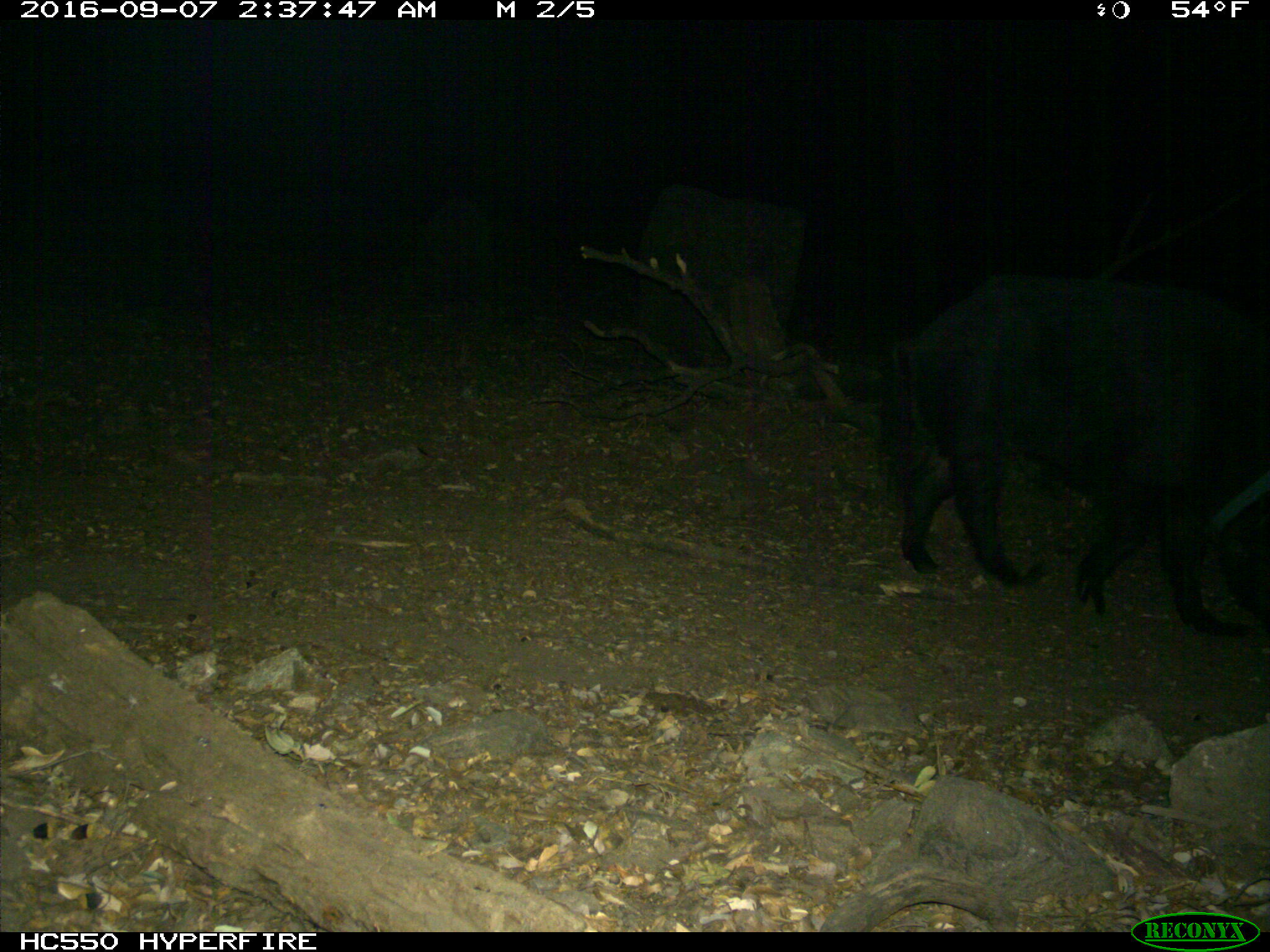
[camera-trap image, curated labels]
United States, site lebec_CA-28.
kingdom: Animalia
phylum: Chordata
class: Mammalia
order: Artiodactyla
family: Suidae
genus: Sus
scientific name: Sus scrofa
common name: wild boar